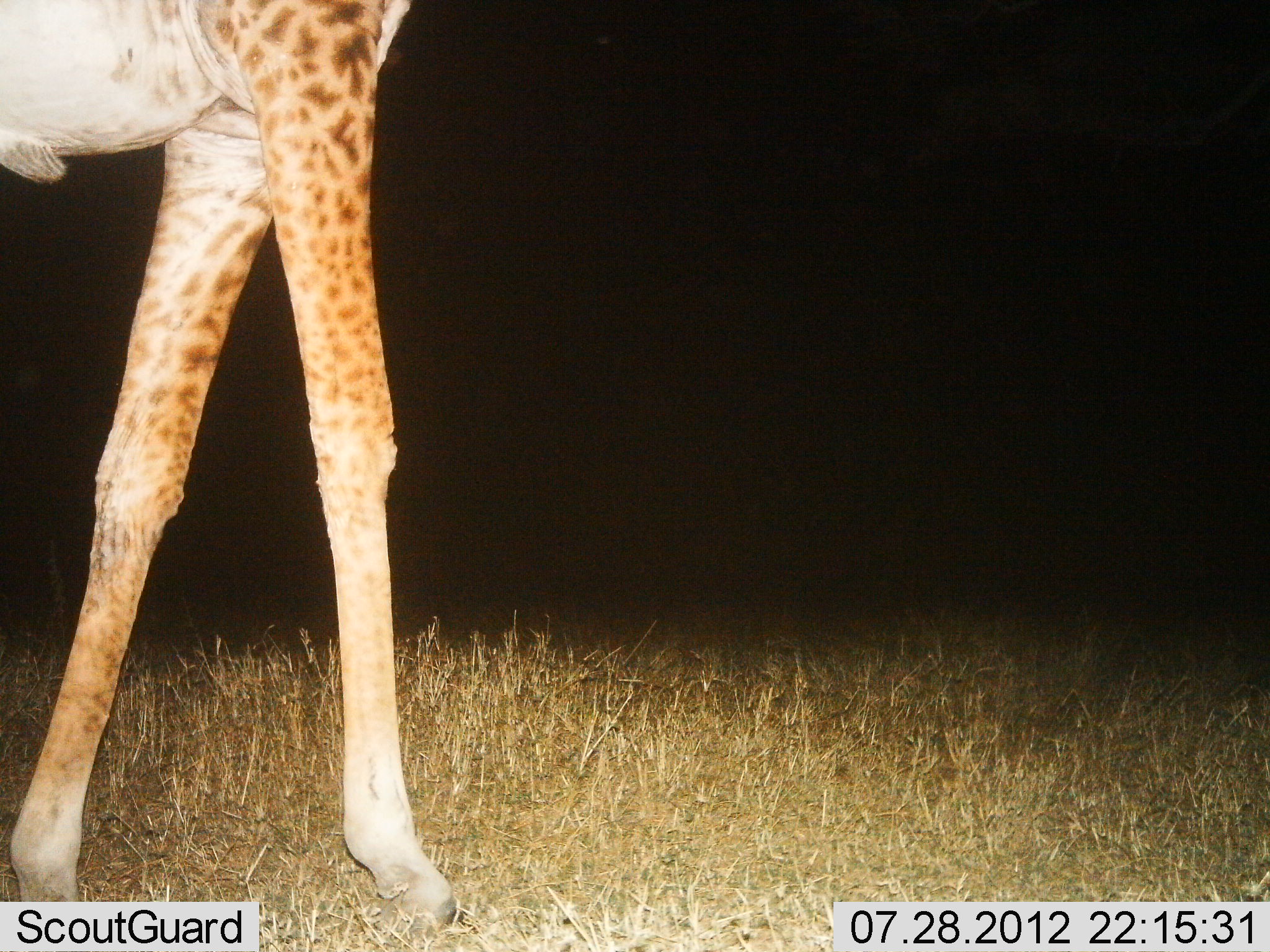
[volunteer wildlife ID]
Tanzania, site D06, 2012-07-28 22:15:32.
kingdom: Animalia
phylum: Chordata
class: Mammalia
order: Artiodactyla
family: Giraffidae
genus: Giraffa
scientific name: Giraffa camelopardalis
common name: giraffe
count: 1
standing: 20%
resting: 0%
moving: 80%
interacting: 0%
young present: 0%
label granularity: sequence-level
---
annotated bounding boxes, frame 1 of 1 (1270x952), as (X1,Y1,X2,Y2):
animal: (1,0,454,950)